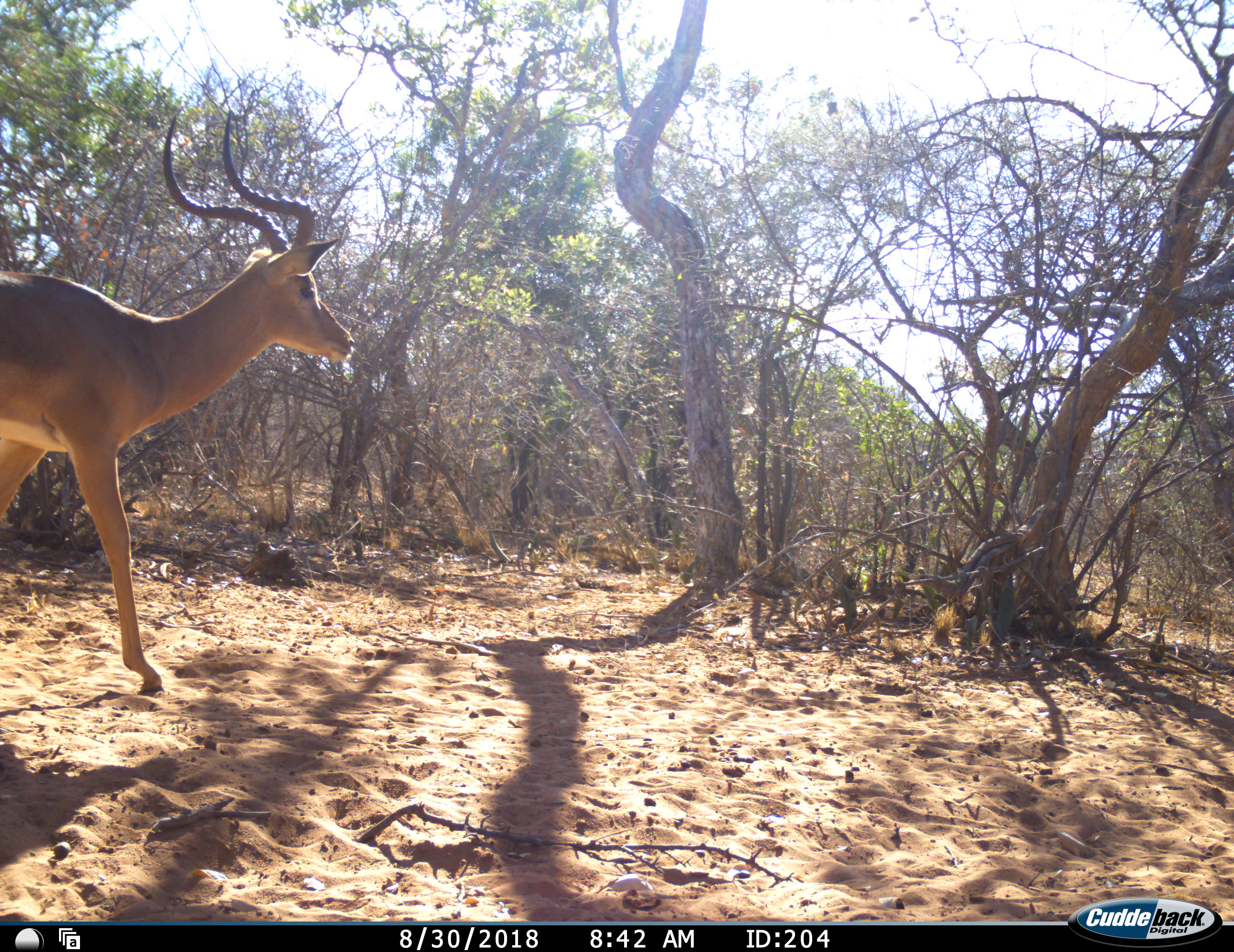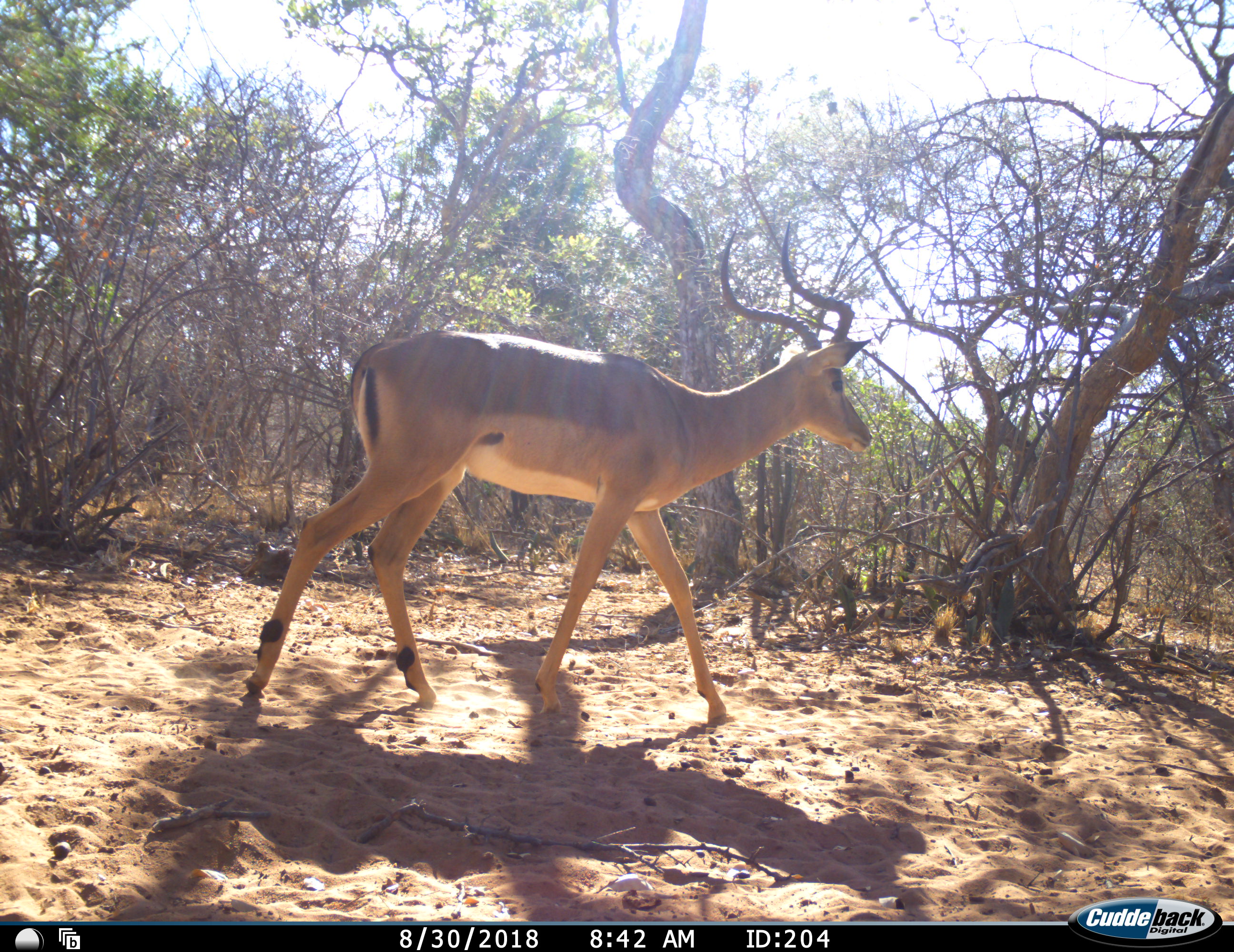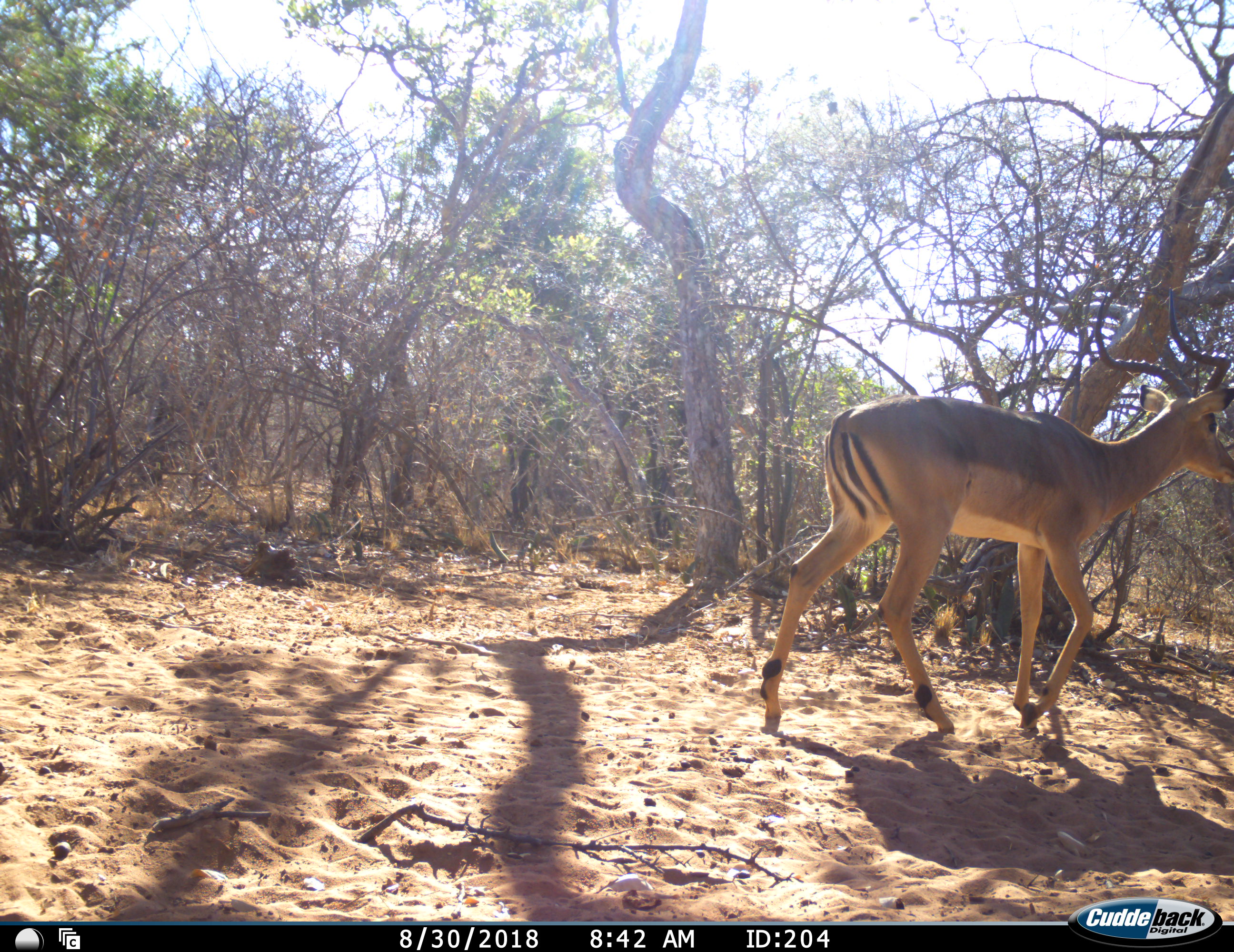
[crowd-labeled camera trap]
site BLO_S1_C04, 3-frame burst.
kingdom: Animalia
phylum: Chordata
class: Mammalia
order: Artiodactyla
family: Bovidae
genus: Aepyceros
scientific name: Aepyceros melampus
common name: impala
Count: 1.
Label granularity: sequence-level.